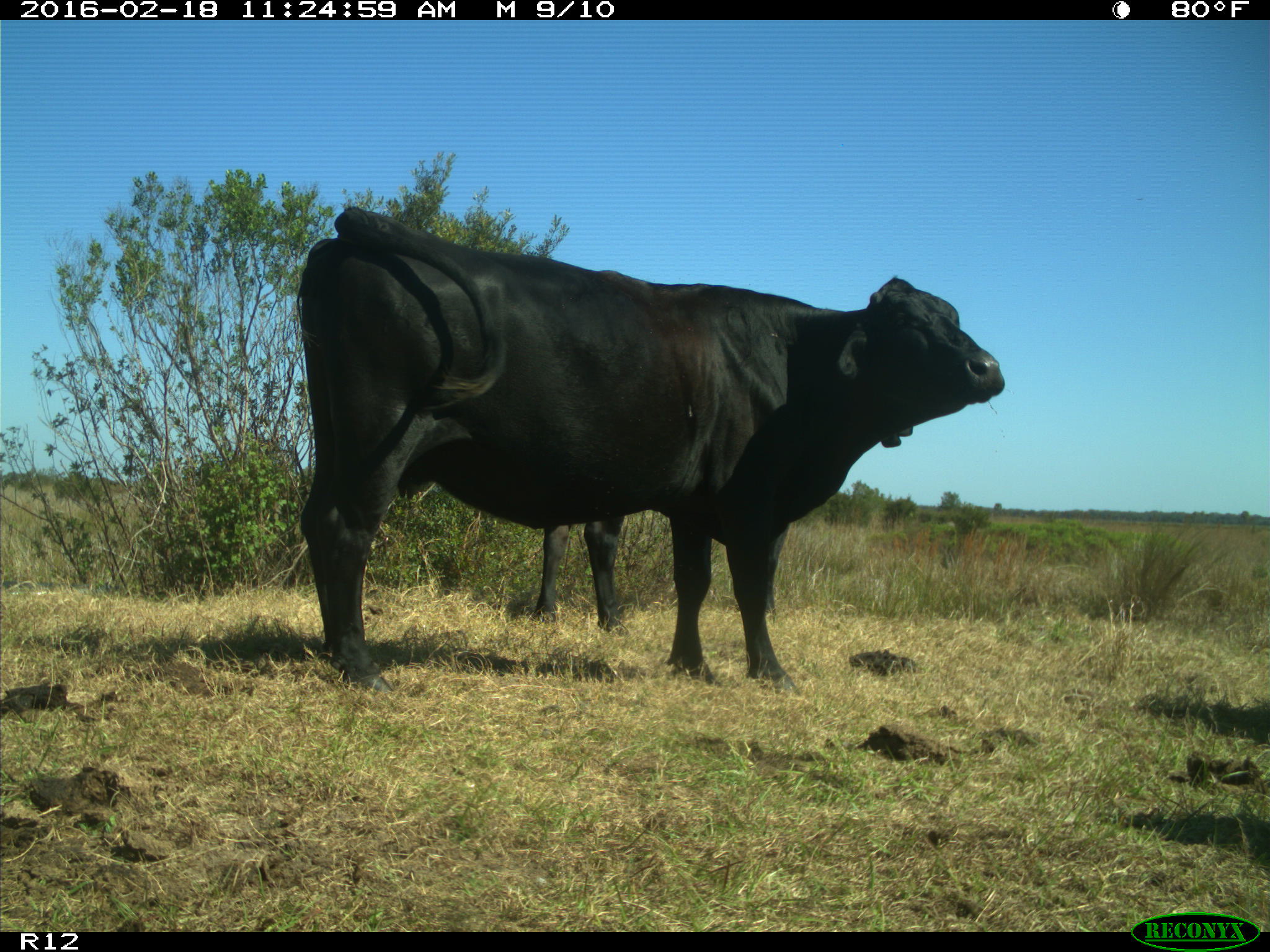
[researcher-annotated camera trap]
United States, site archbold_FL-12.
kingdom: Animalia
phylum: Chordata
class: Mammalia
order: Artiodactyla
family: Bovidae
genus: Bos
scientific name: Bos taurus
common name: domestic cow